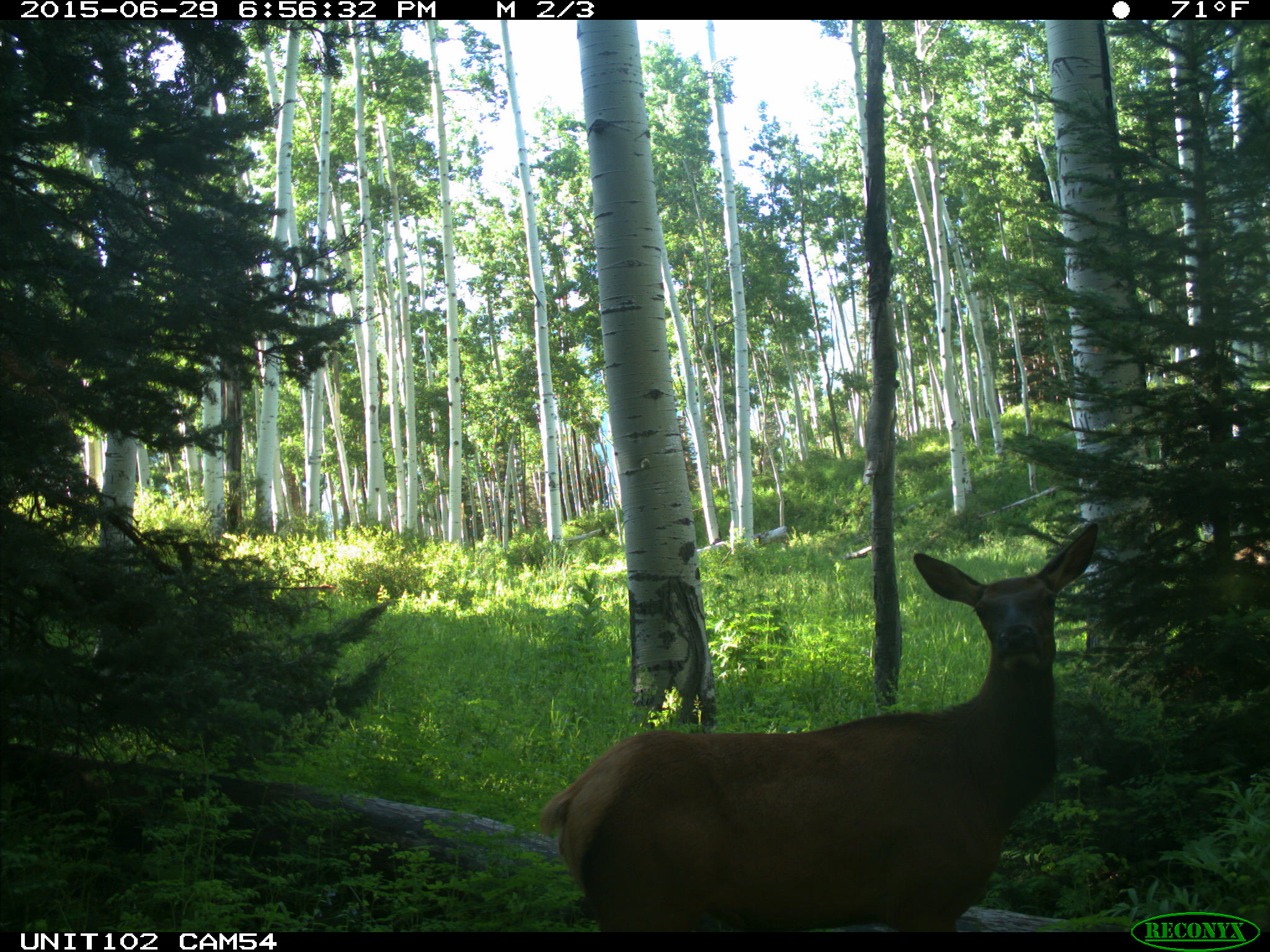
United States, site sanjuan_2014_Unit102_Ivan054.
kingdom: Animalia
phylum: Chordata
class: Mammalia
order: Artiodactyla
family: Cervidae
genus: Cervus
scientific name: Cervus elaphus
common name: red deer